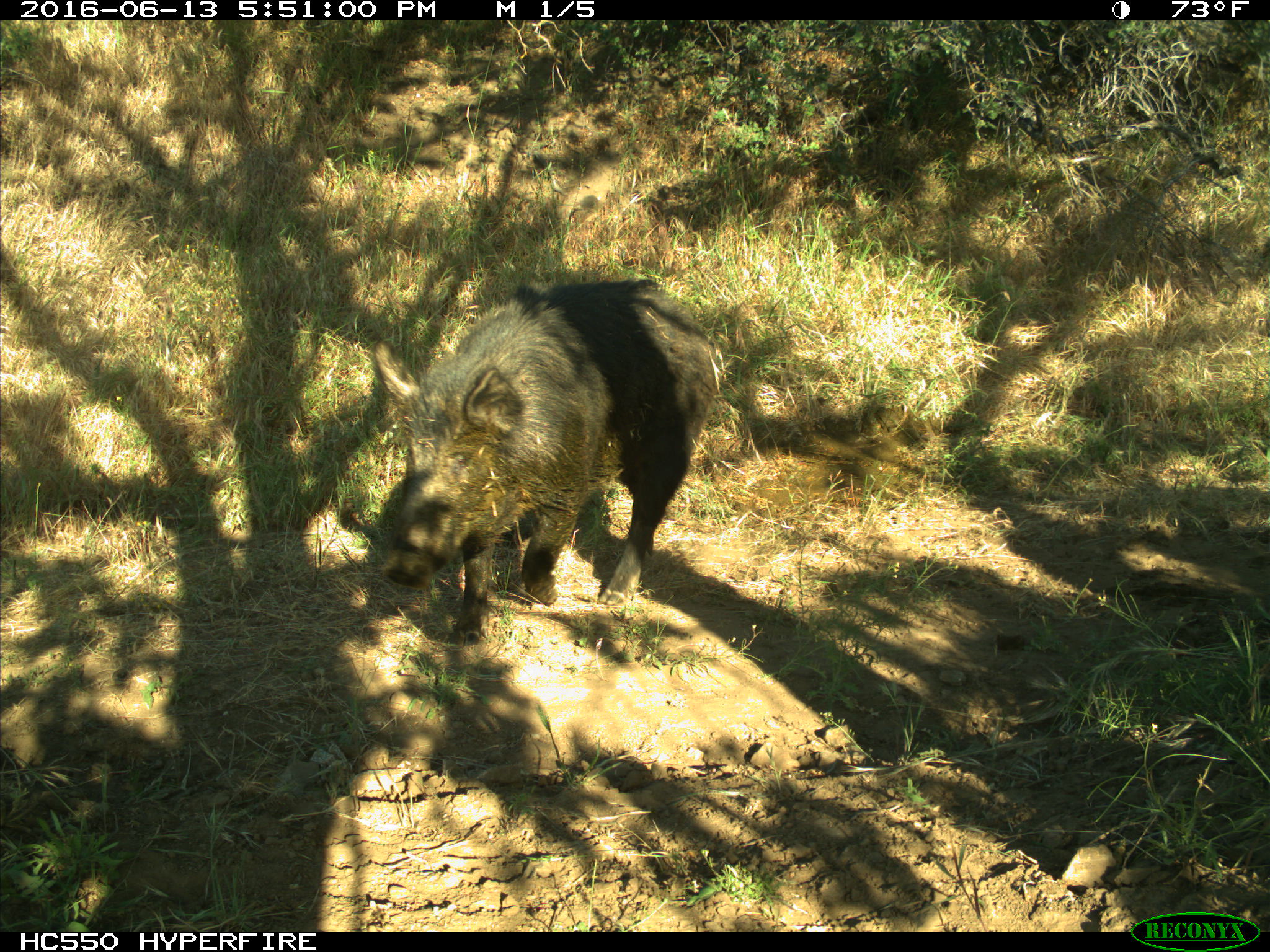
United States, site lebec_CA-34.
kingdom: Animalia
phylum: Chordata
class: Mammalia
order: Artiodactyla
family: Suidae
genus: Sus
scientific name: Sus scrofa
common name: wild boar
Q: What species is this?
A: Sus scrofa (wild boar).